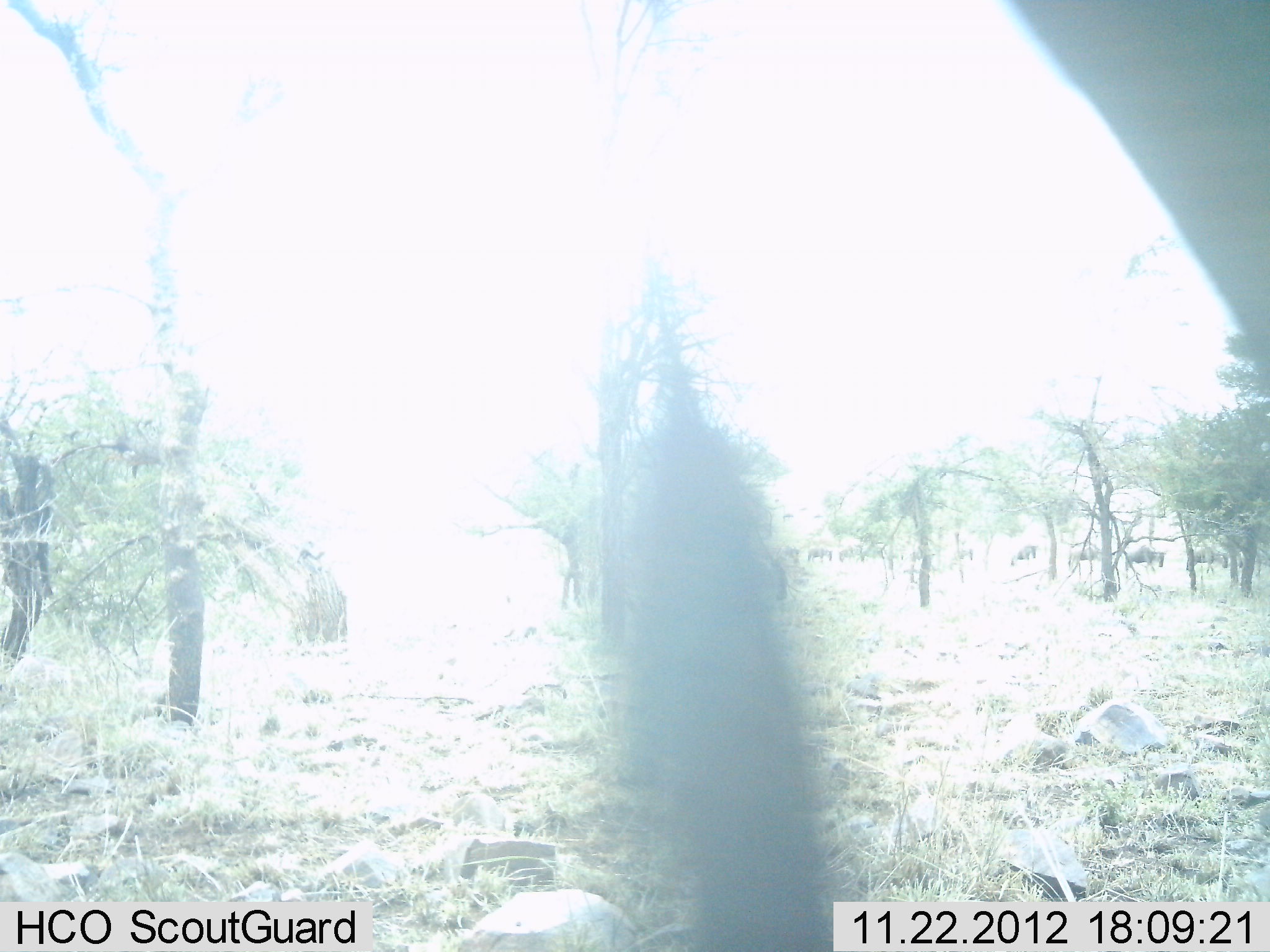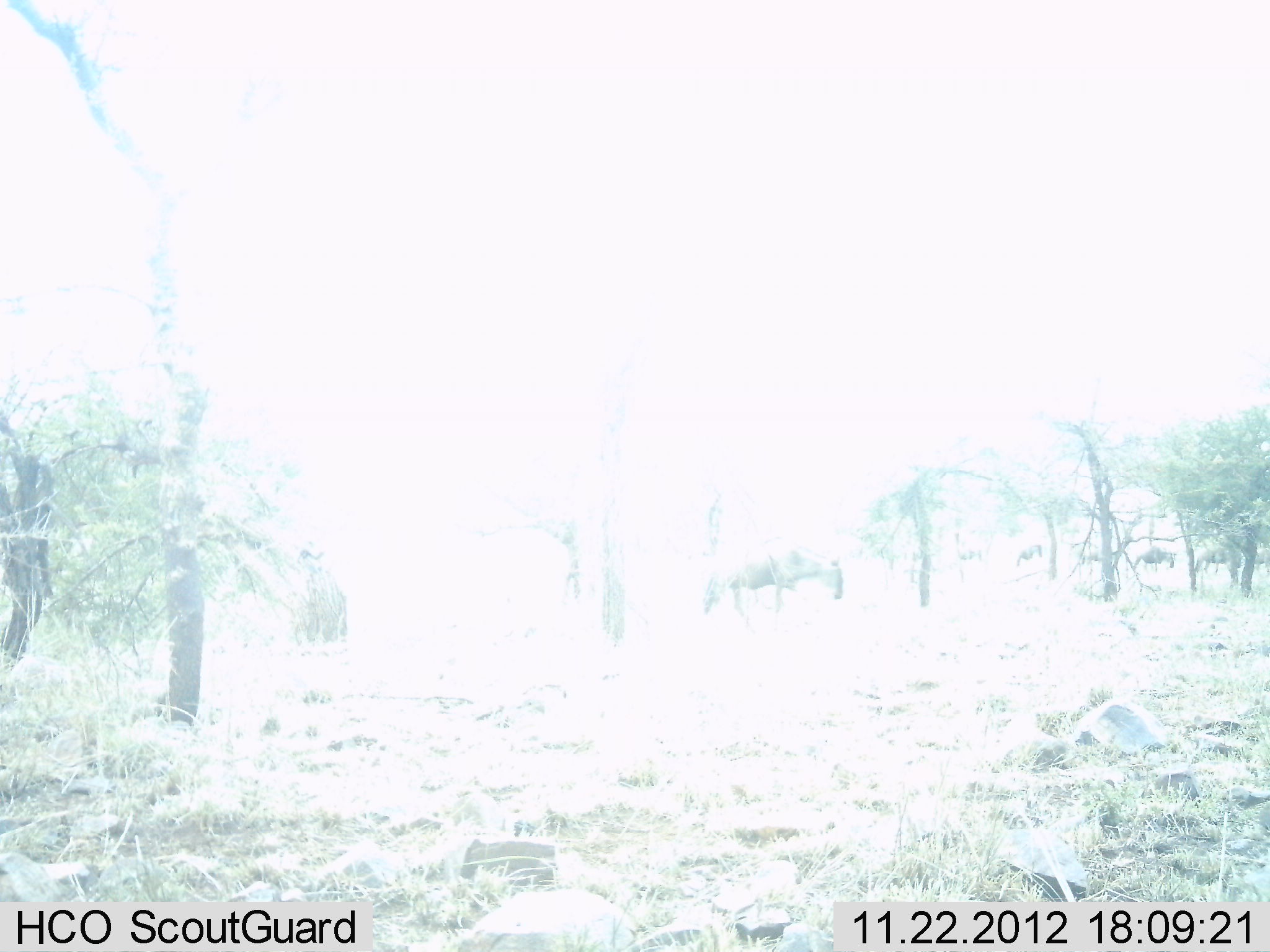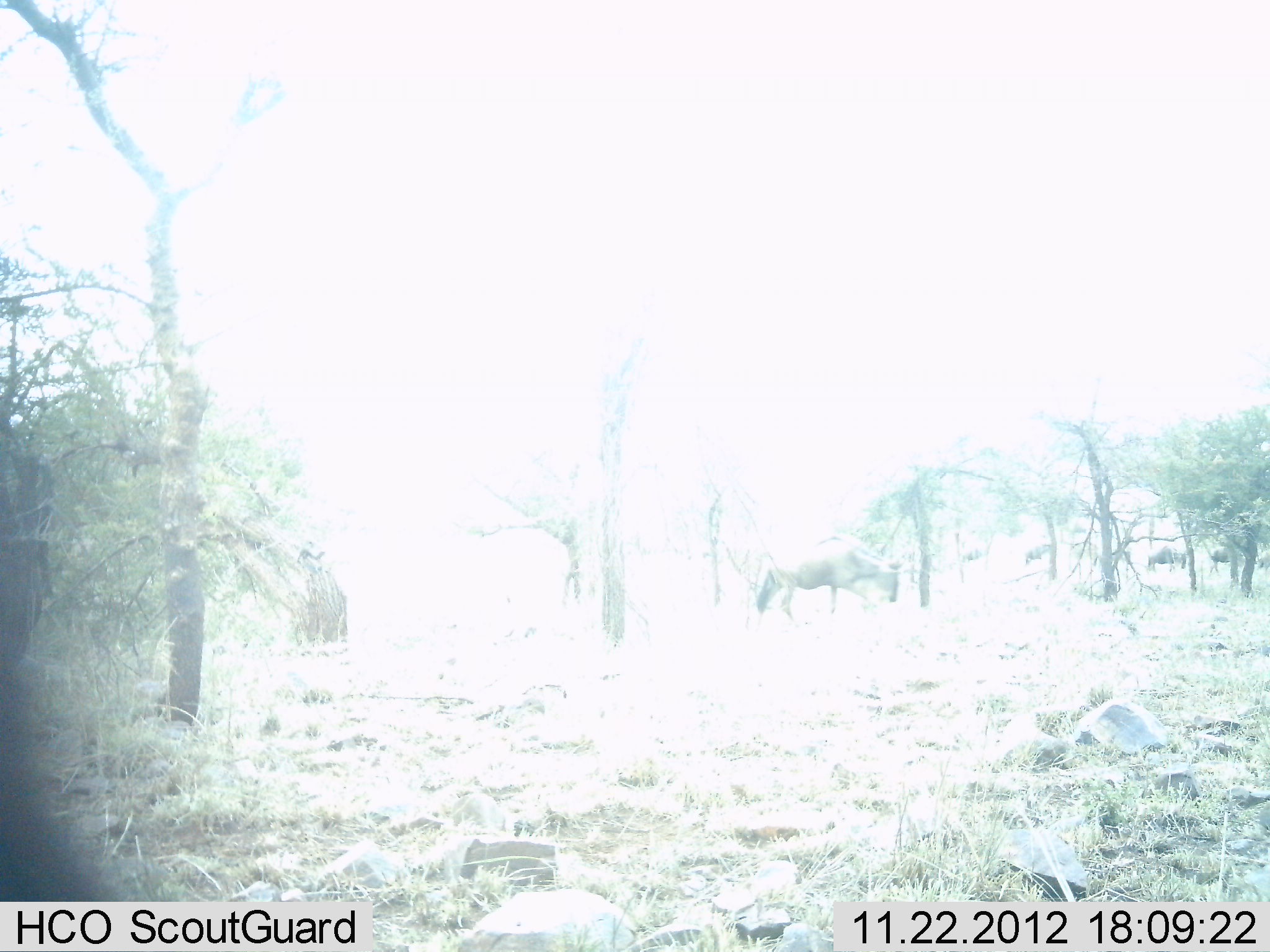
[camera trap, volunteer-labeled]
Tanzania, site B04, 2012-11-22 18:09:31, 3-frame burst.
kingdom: Animalia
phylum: Chordata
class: Mammalia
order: Artiodactyla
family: Bovidae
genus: Connochaetes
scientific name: Connochaetes taurinus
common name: blue wildebeest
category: wildebeest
Wildebeest (blue wildebeest) (Connochaetes taurinus), count 11-50. Behavior (volunteer vote fractions): standing 20%, resting 0%, moving 80%, interacting 0%. Young present (vote fraction): 0%. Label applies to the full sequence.